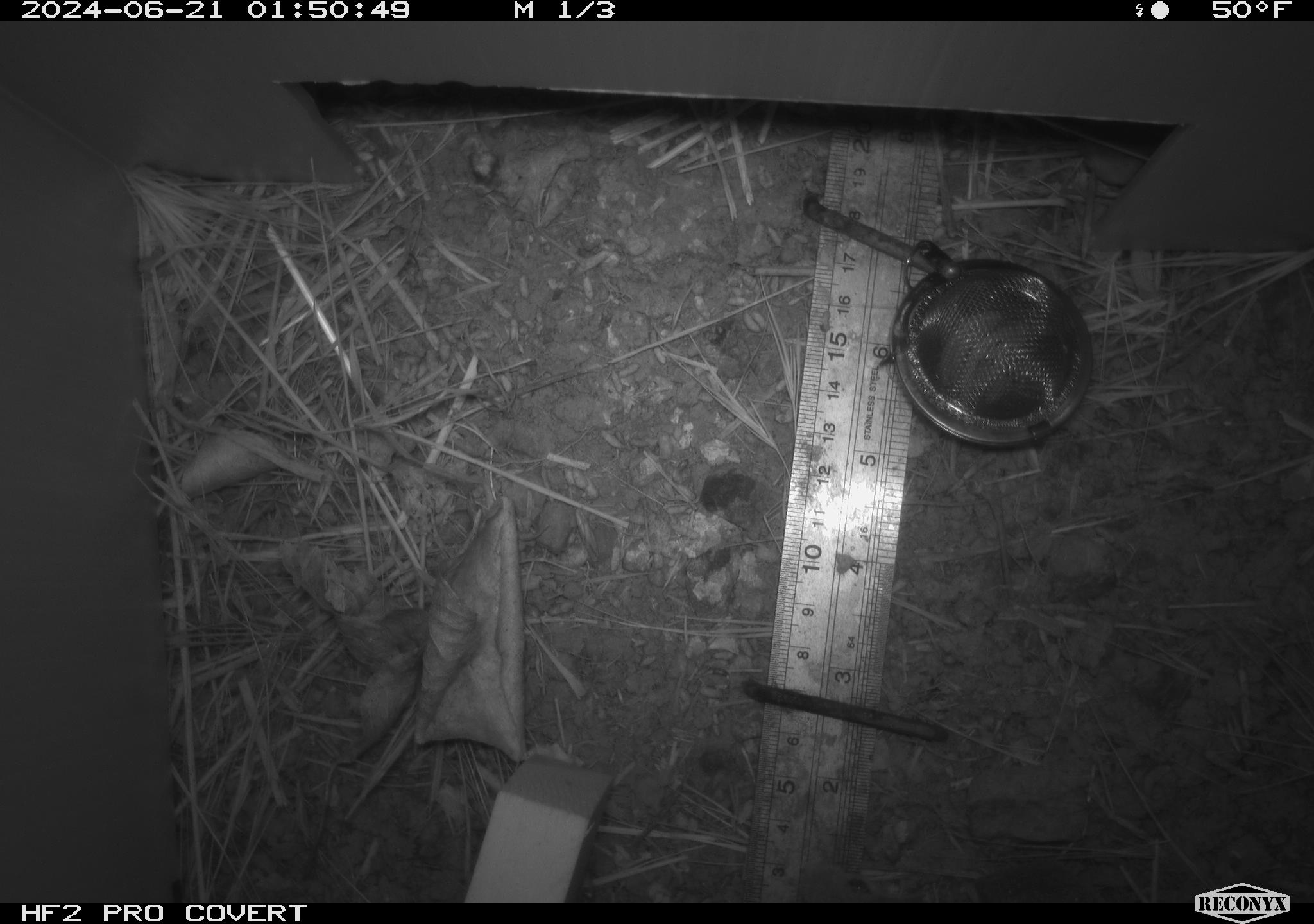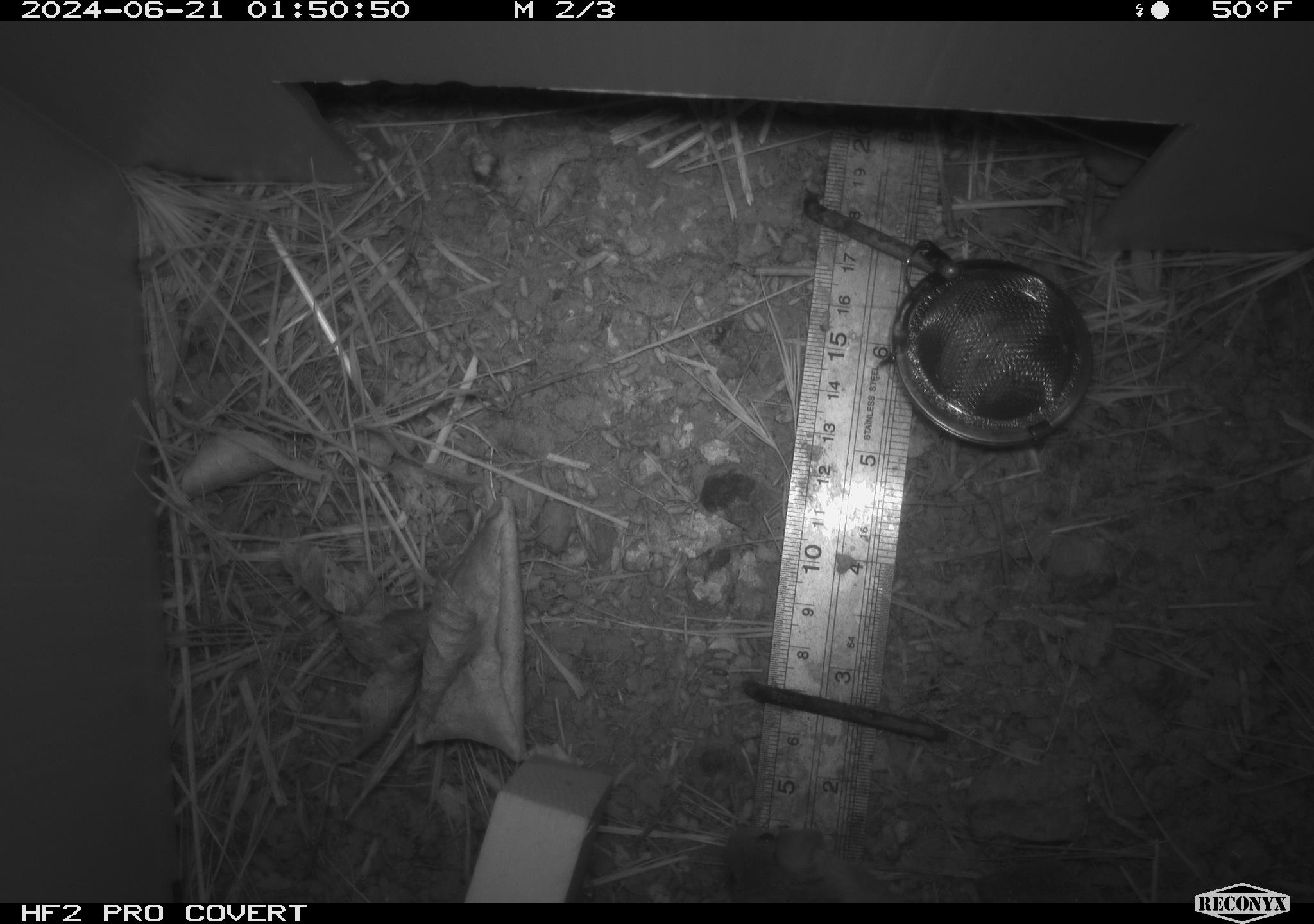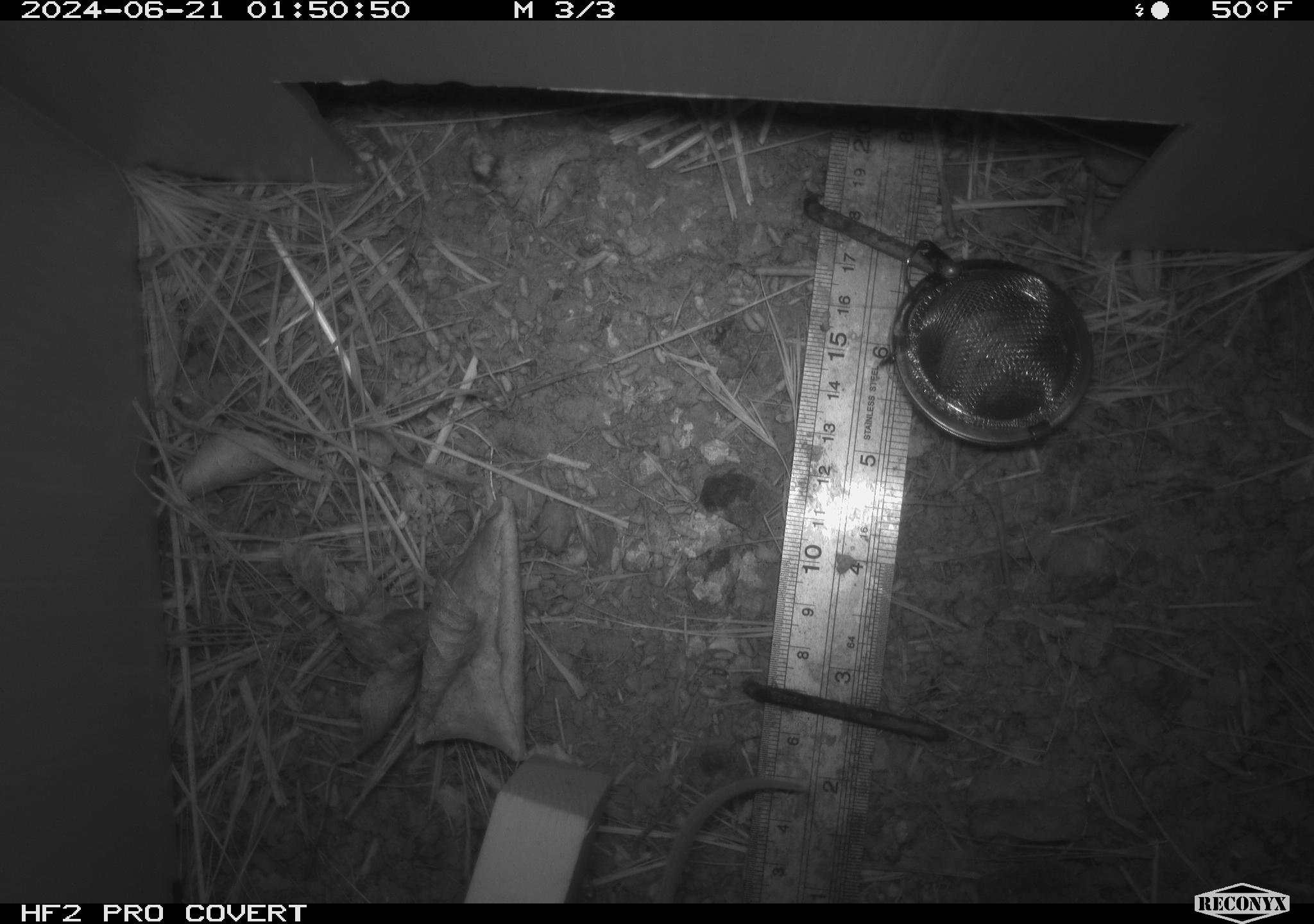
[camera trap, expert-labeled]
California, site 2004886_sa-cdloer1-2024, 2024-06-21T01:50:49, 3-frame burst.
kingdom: Animalia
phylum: Chordata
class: Mammalia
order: Rodentia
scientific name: Rodentia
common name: mouse species